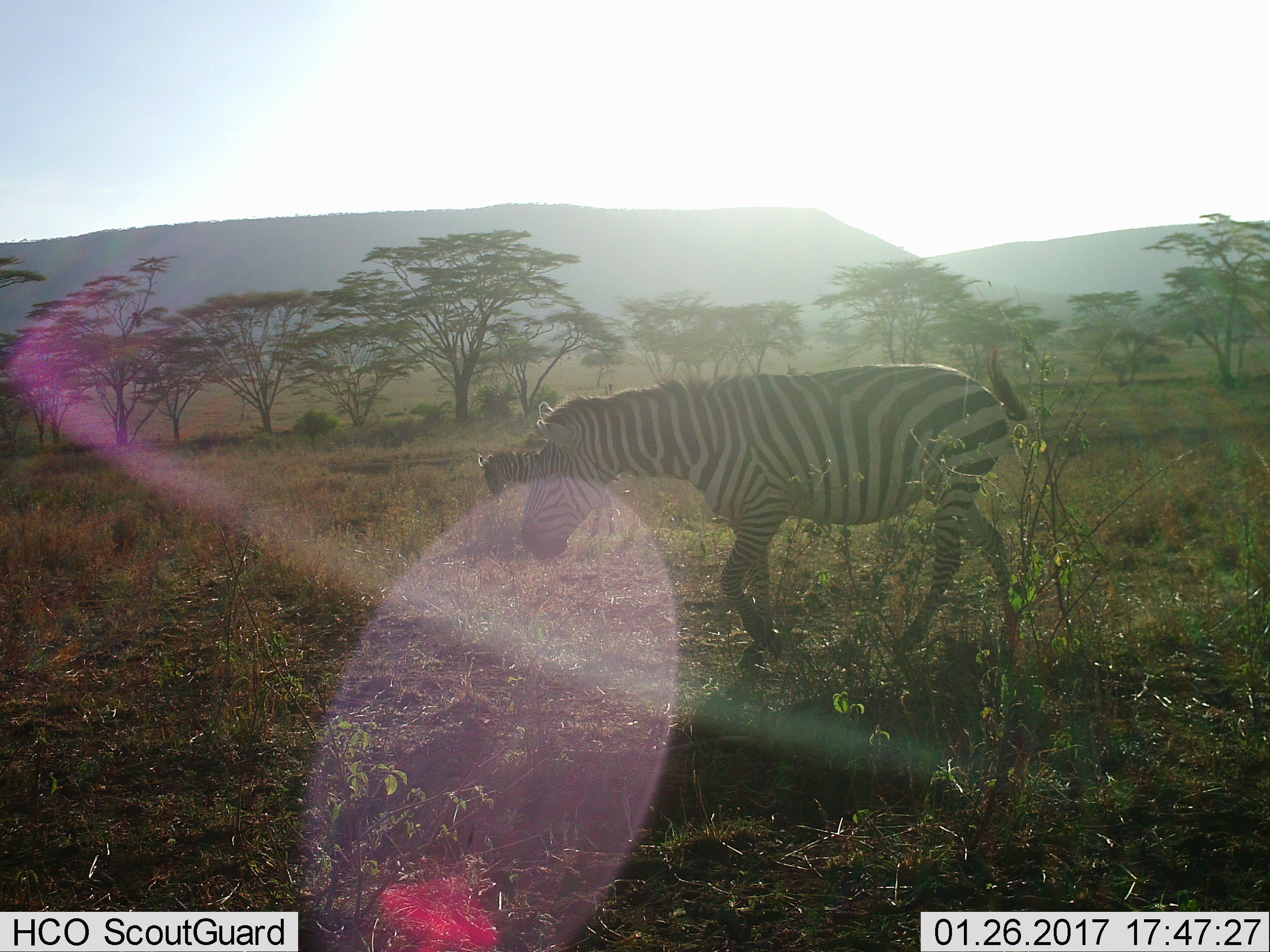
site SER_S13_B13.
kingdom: Animalia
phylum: Chordata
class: Mammalia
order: Perissodactyla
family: Equidae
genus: Equus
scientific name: Equus quagga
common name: plains zebra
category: zebraplains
Zebraplains (plains zebra) (Equus quagga), count 2. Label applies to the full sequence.